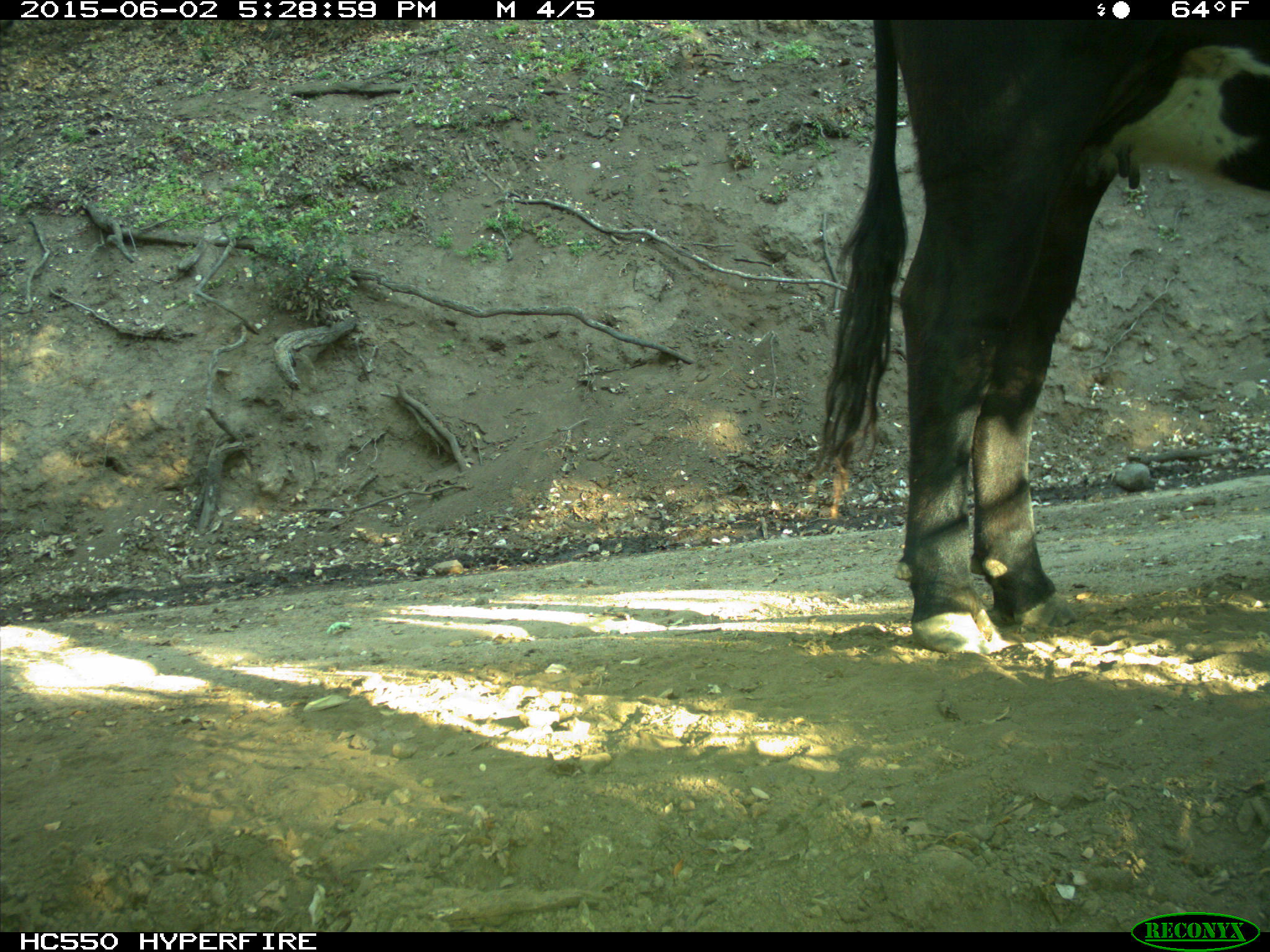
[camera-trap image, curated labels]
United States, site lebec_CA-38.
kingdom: Animalia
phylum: Chordata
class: Mammalia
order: Artiodactyla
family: Bovidae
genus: Bos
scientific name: Bos taurus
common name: domestic cow